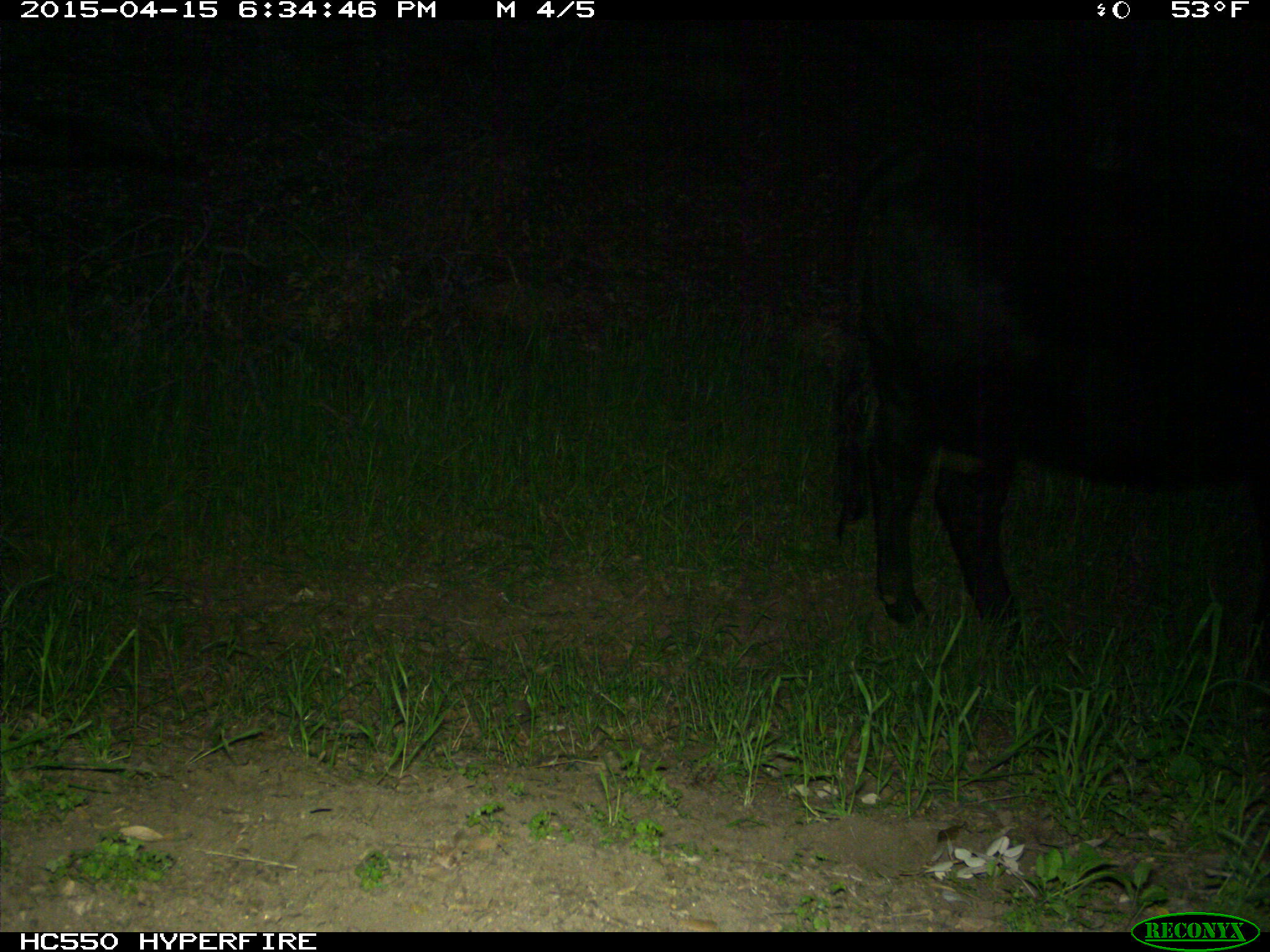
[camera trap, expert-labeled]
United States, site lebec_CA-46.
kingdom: Animalia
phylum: Chordata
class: Mammalia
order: Artiodactyla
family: Bovidae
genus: Bos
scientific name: Bos taurus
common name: domestic cow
Bos taurus (domestic cow).